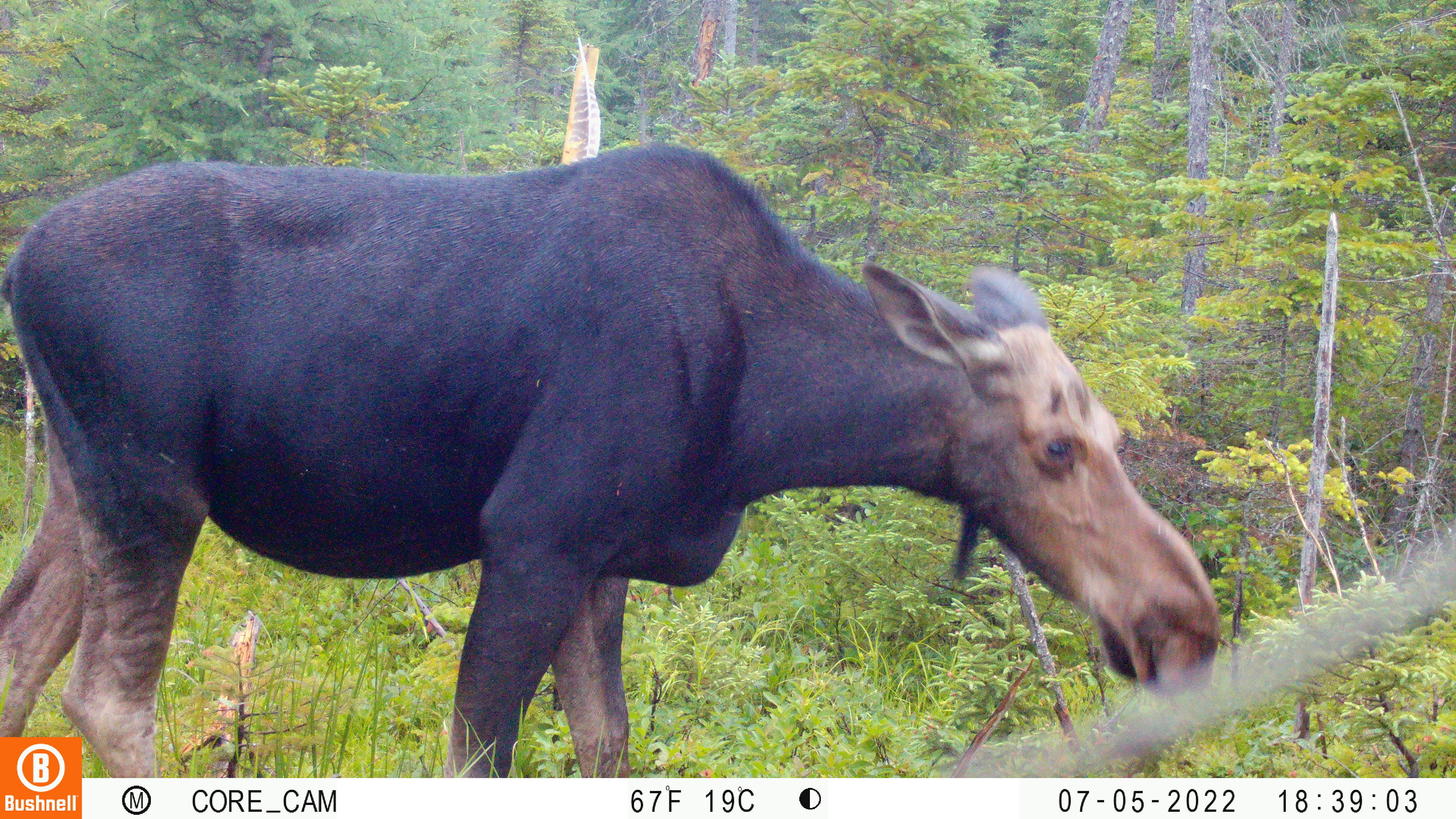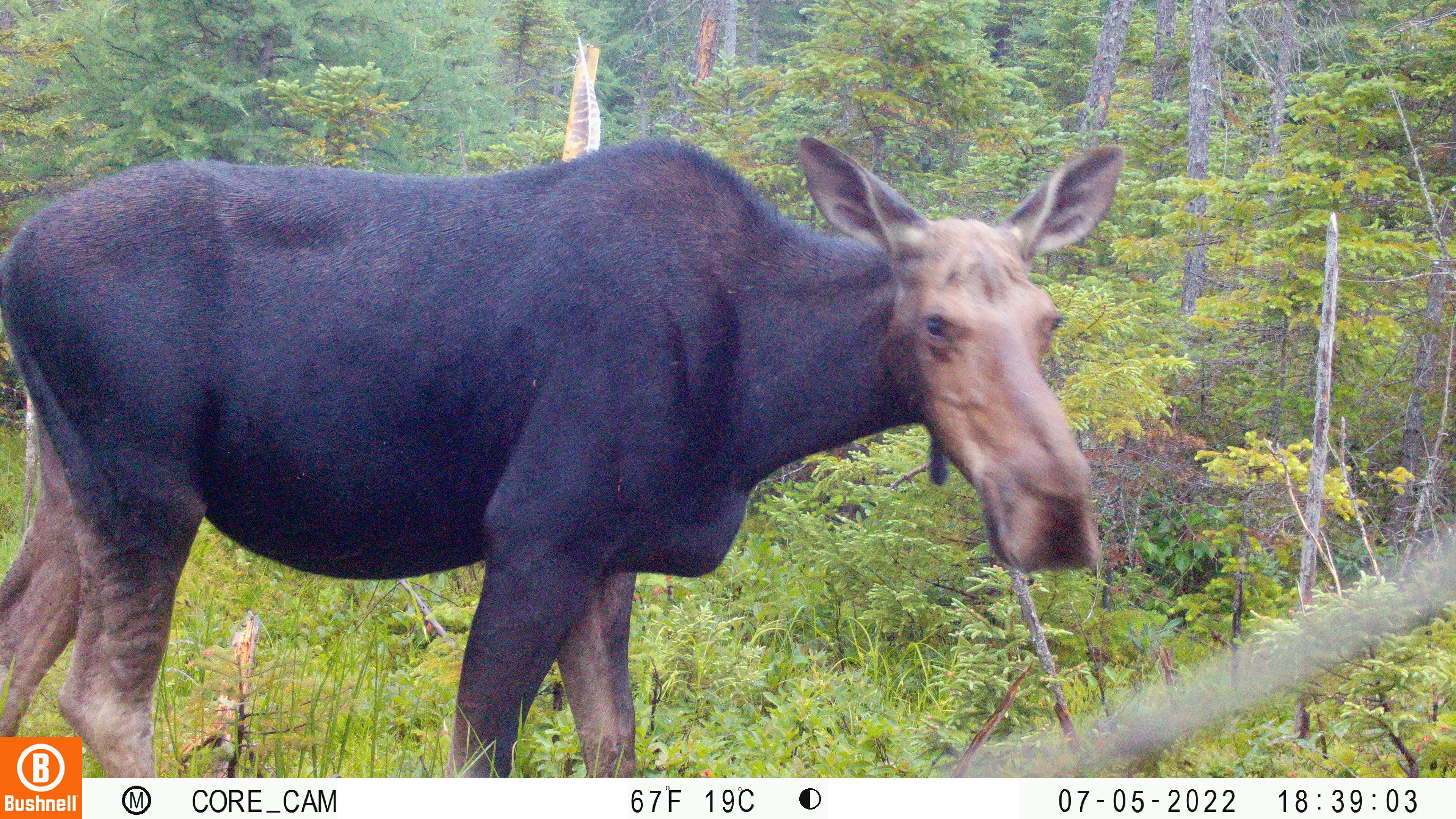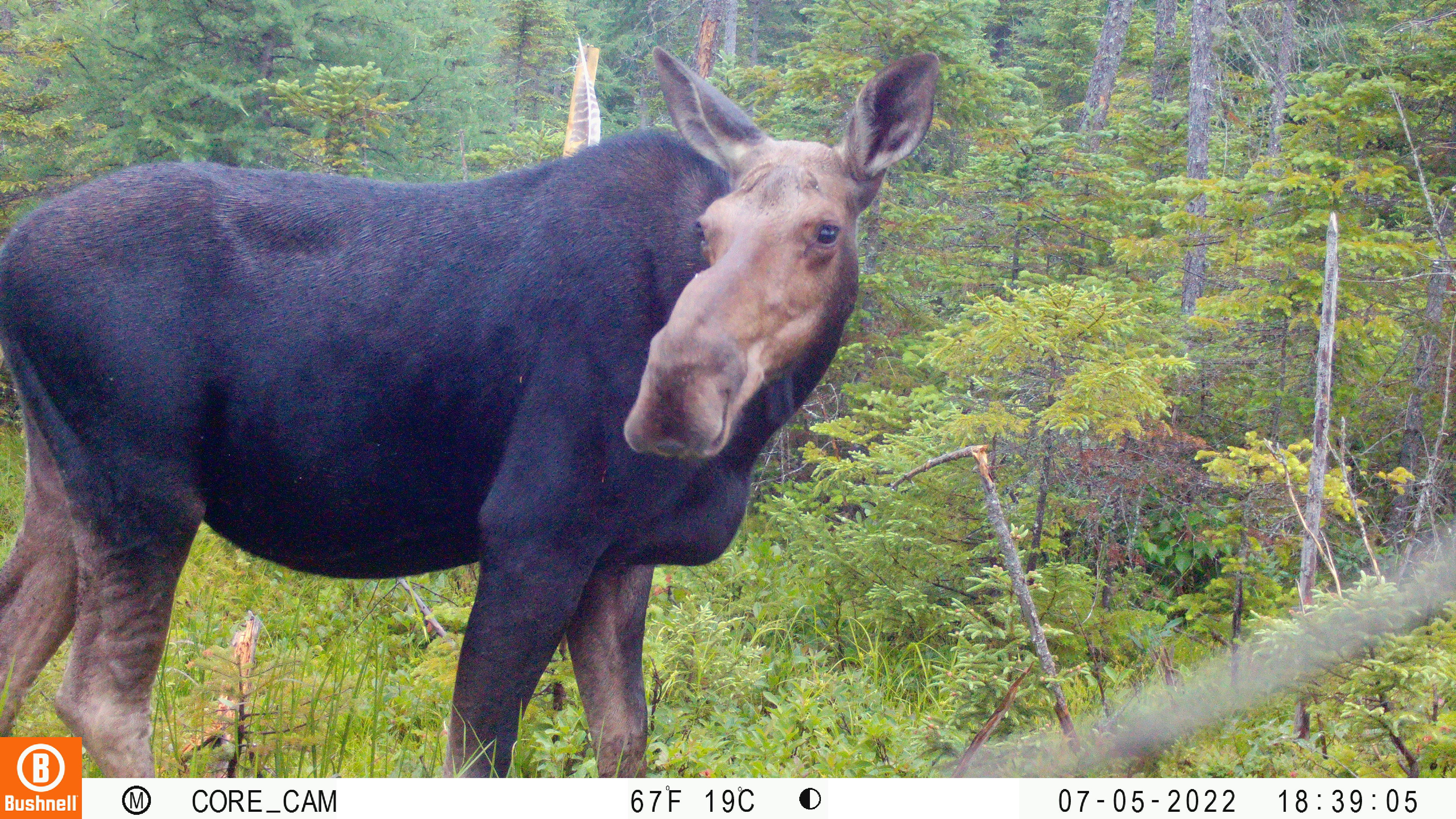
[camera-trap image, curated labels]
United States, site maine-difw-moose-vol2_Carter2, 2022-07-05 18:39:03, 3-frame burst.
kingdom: Animalia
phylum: Chordata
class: Mammalia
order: Artiodactyla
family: Cervidae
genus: Alces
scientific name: Alces alces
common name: moose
Moose (Alces alces).